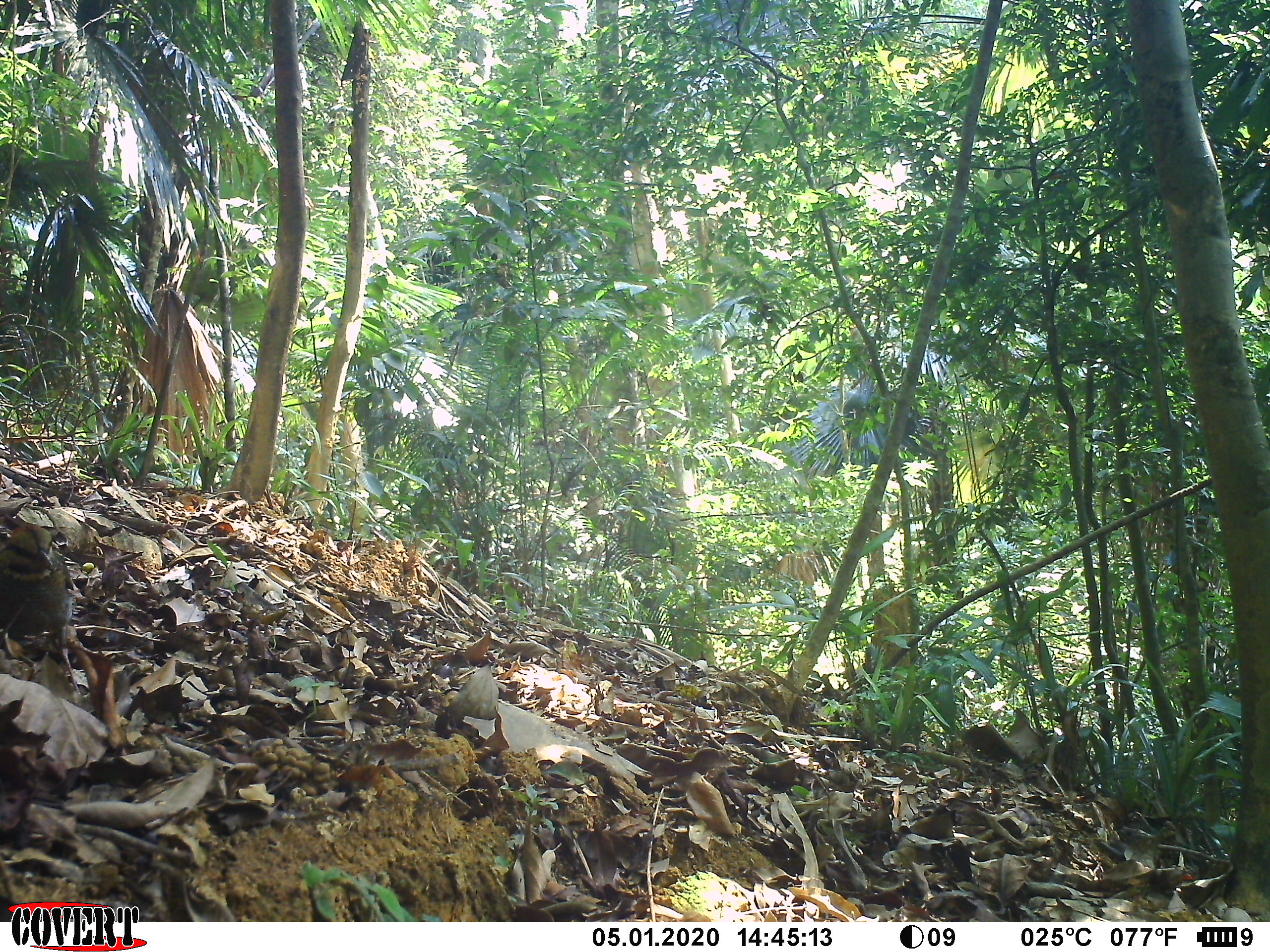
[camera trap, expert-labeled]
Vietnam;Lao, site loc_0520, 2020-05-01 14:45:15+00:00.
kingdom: Animalia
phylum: Chordata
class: Aves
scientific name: Aves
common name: bird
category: unidentified bird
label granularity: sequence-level